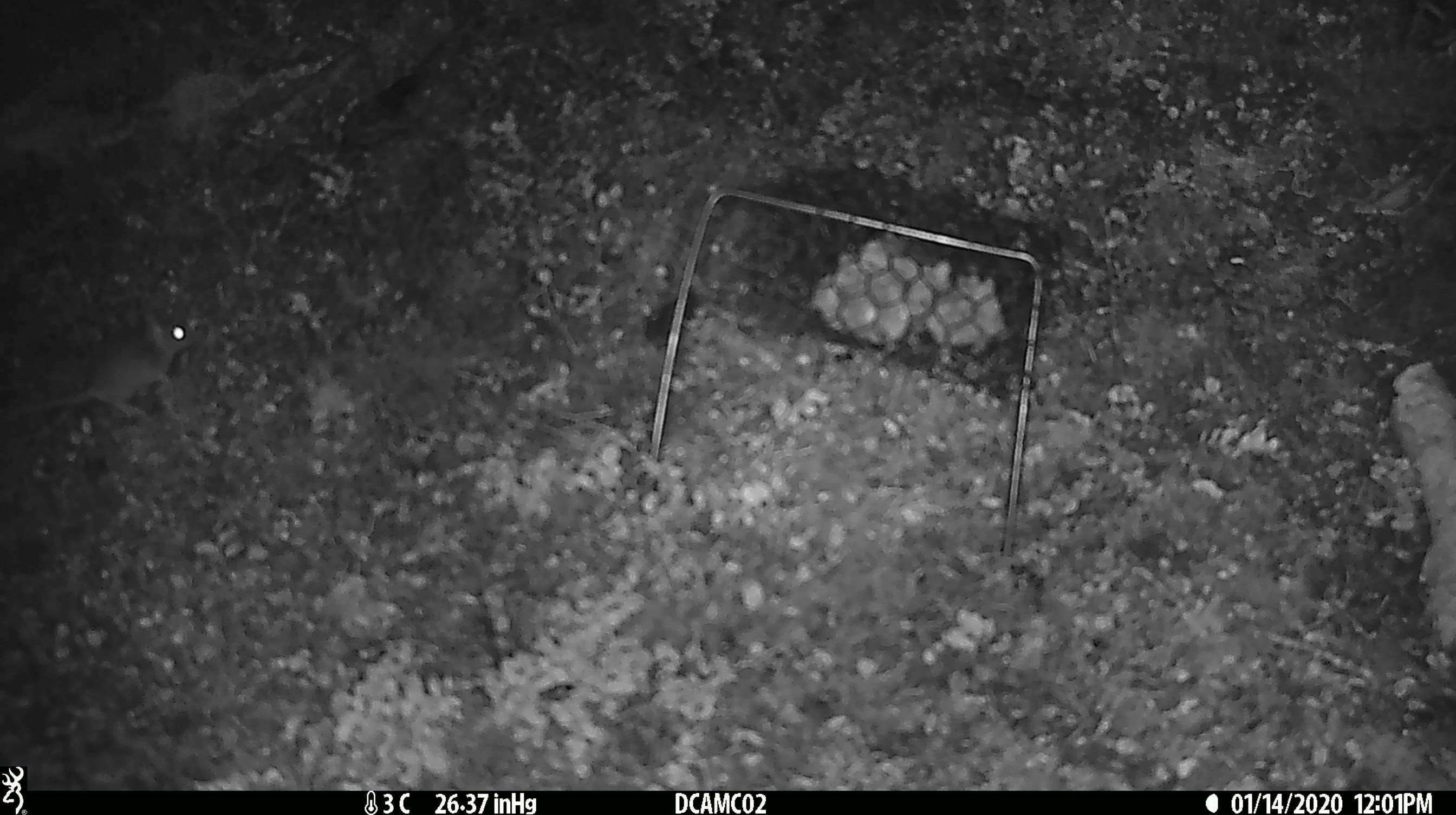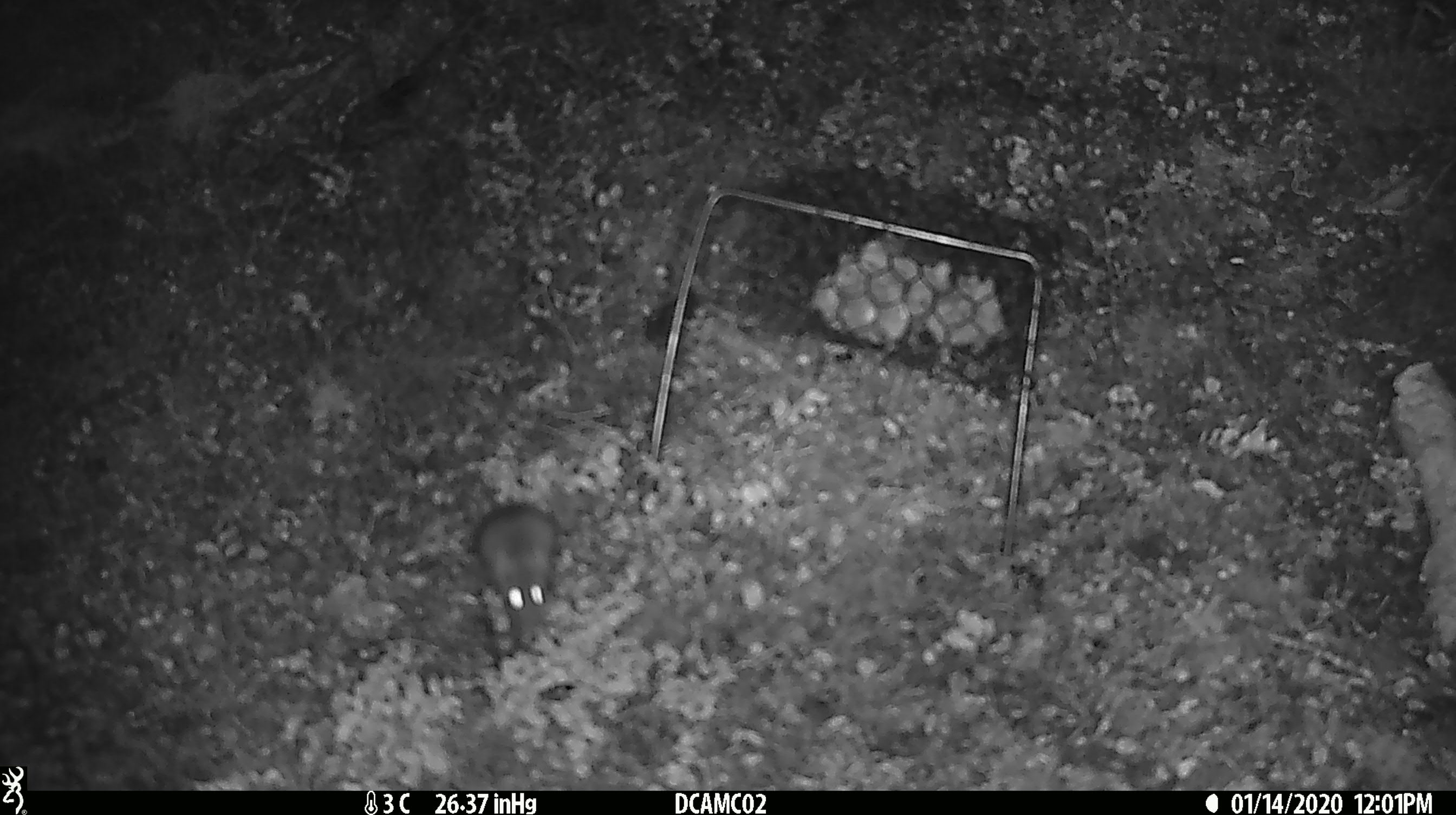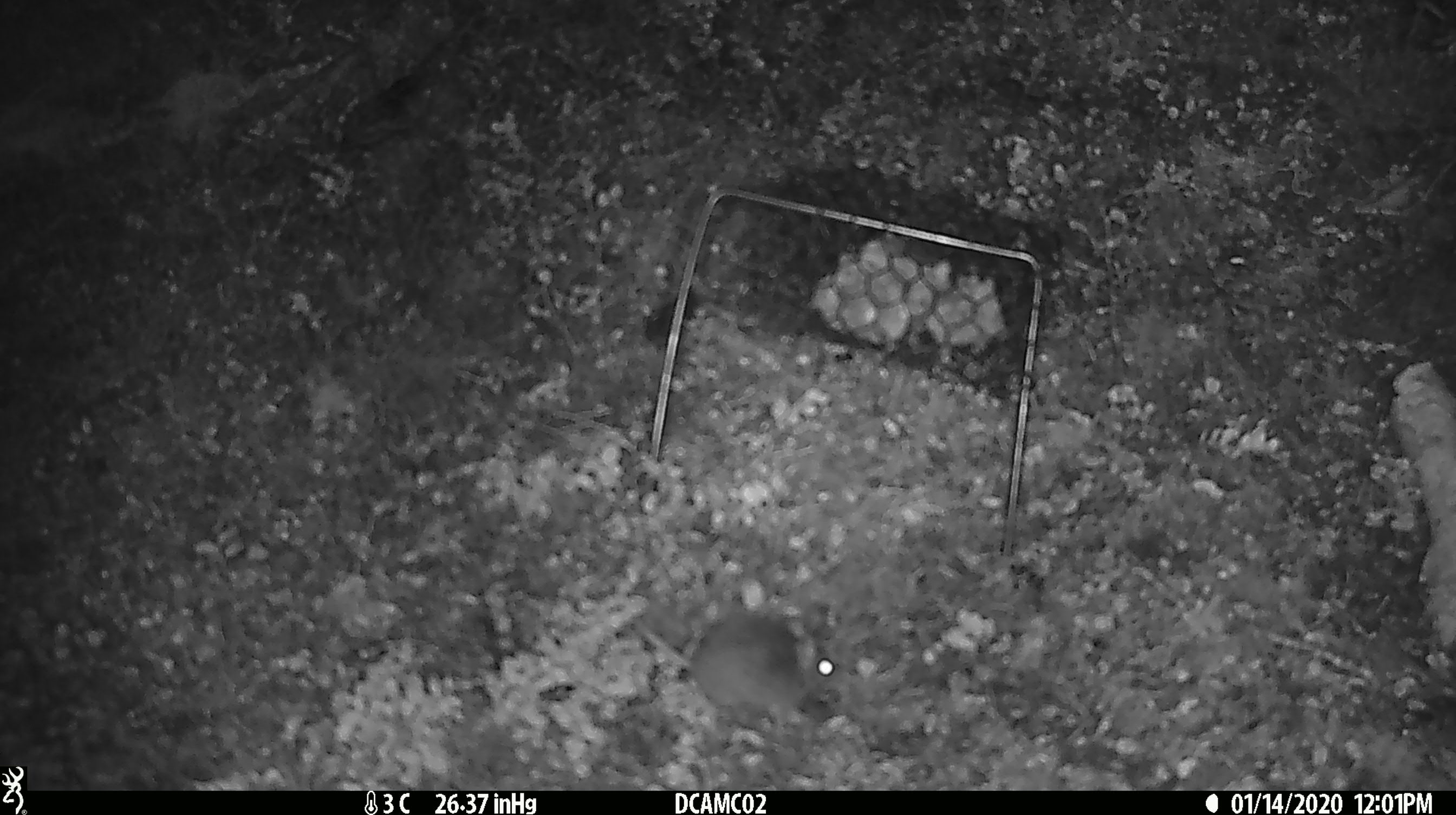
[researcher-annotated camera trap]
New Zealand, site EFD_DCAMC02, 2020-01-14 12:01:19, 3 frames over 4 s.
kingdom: Animalia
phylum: Chordata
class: Mammalia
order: Rodentia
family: Muridae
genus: Mus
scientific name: Mus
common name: mouse